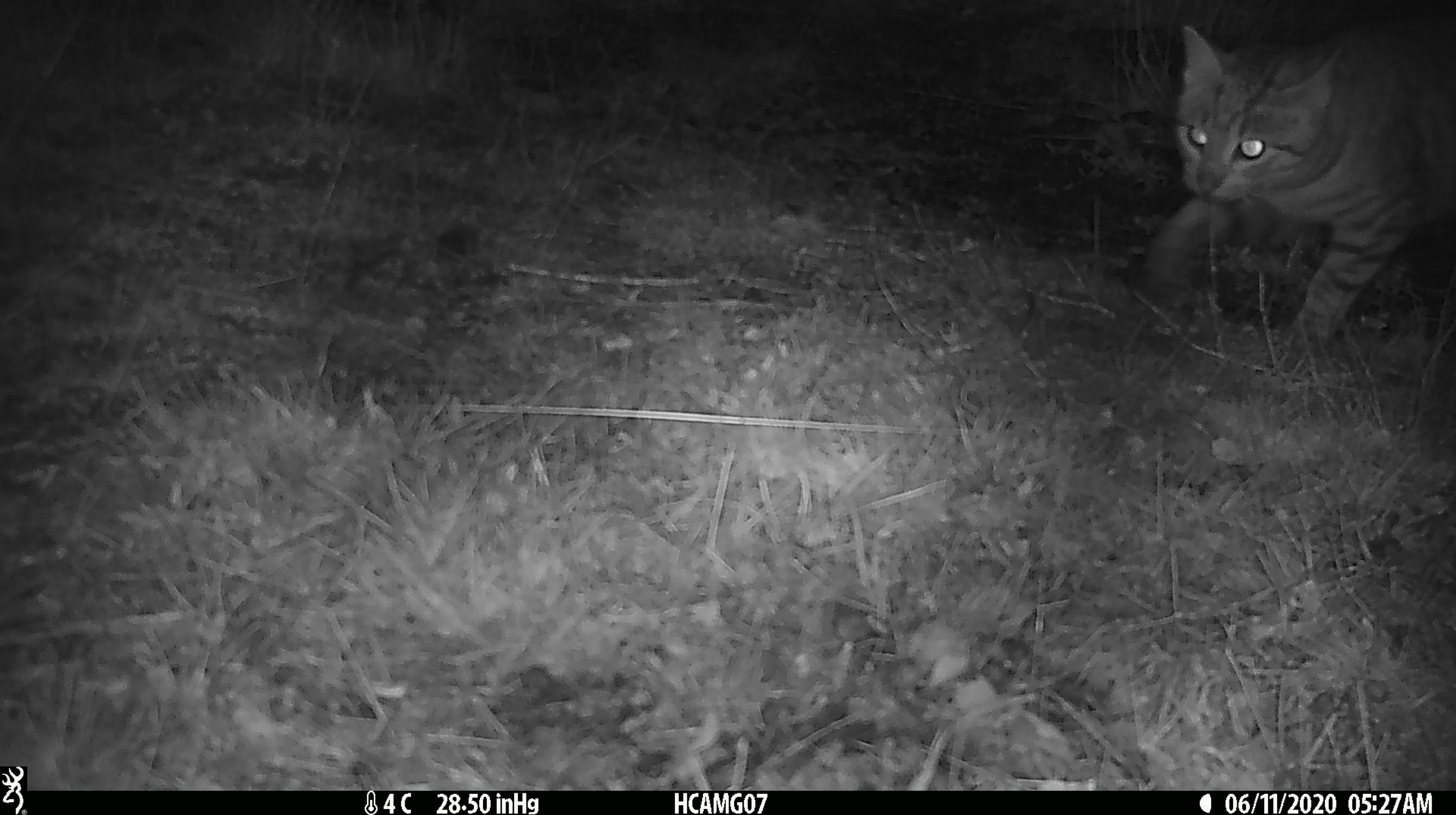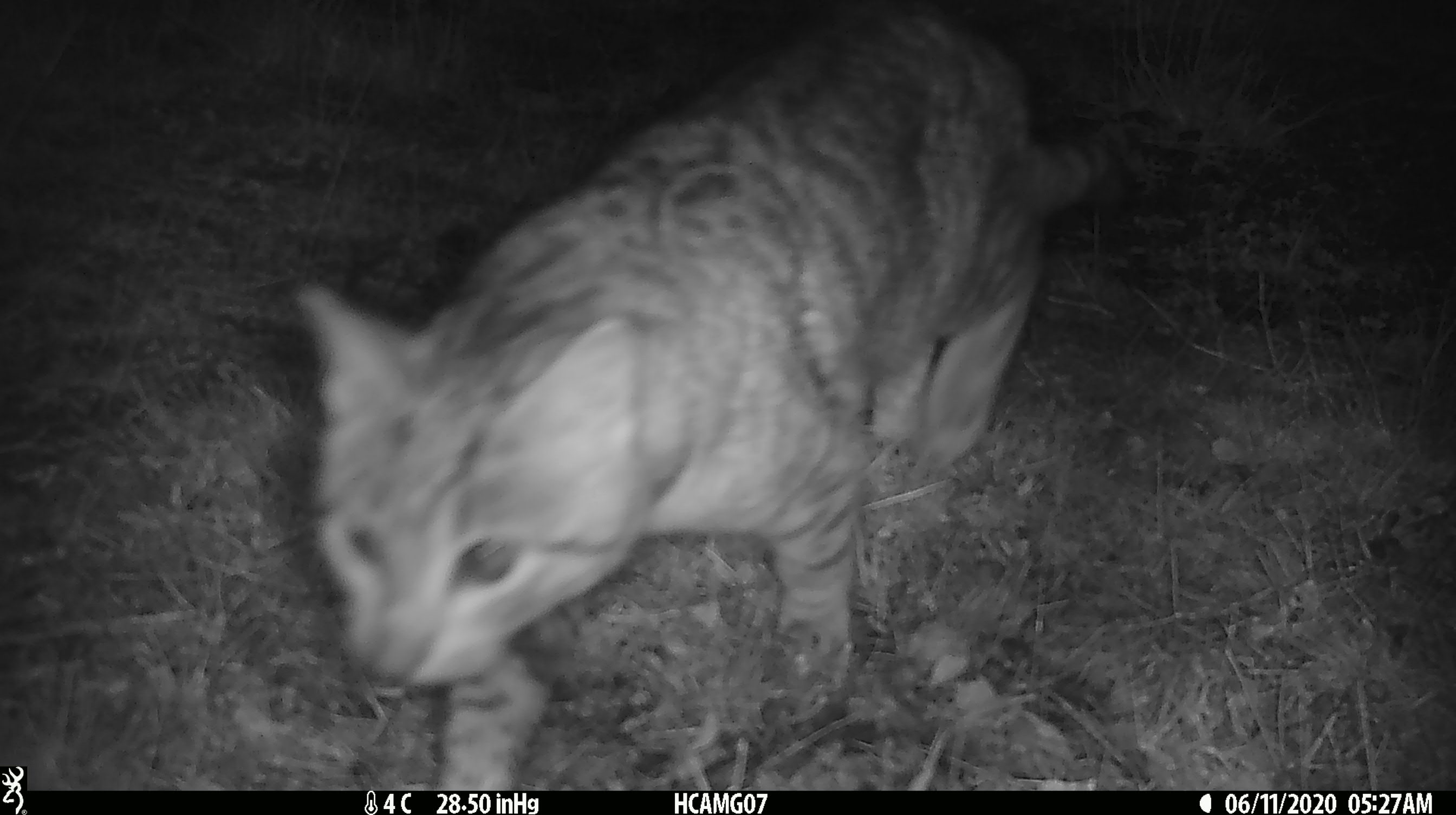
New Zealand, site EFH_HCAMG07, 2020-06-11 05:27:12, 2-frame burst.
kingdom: Animalia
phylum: Chordata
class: Mammalia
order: Carnivora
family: Felidae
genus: Felis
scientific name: Felis catus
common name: domestic cat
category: cat